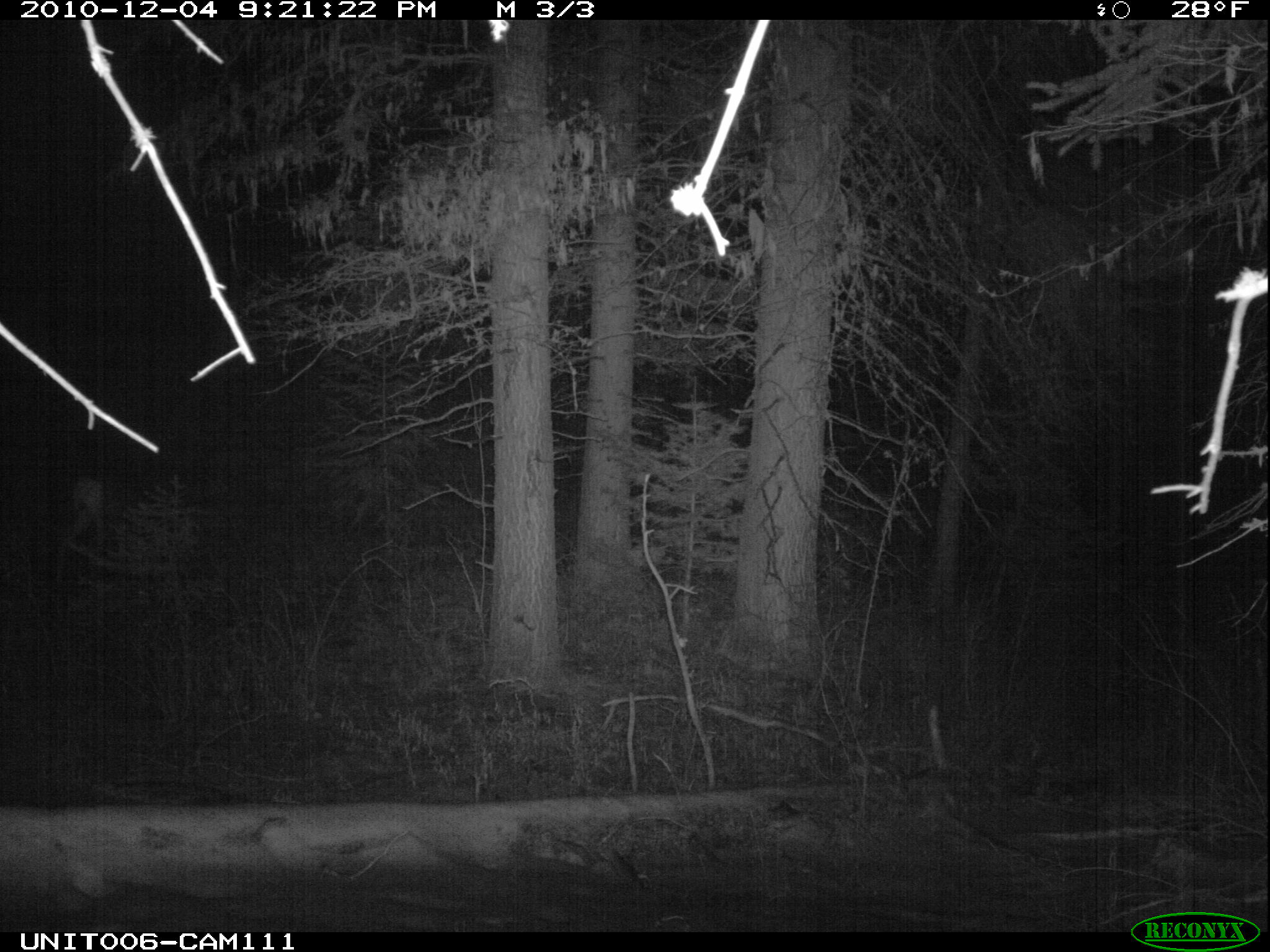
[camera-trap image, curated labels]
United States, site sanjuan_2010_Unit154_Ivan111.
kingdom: Animalia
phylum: Chordata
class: Mammalia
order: Artiodactyla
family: Cervidae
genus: Odocoileus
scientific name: Odocoileus hemionus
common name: mule deer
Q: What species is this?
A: Odocoileus hemionus (mule deer).